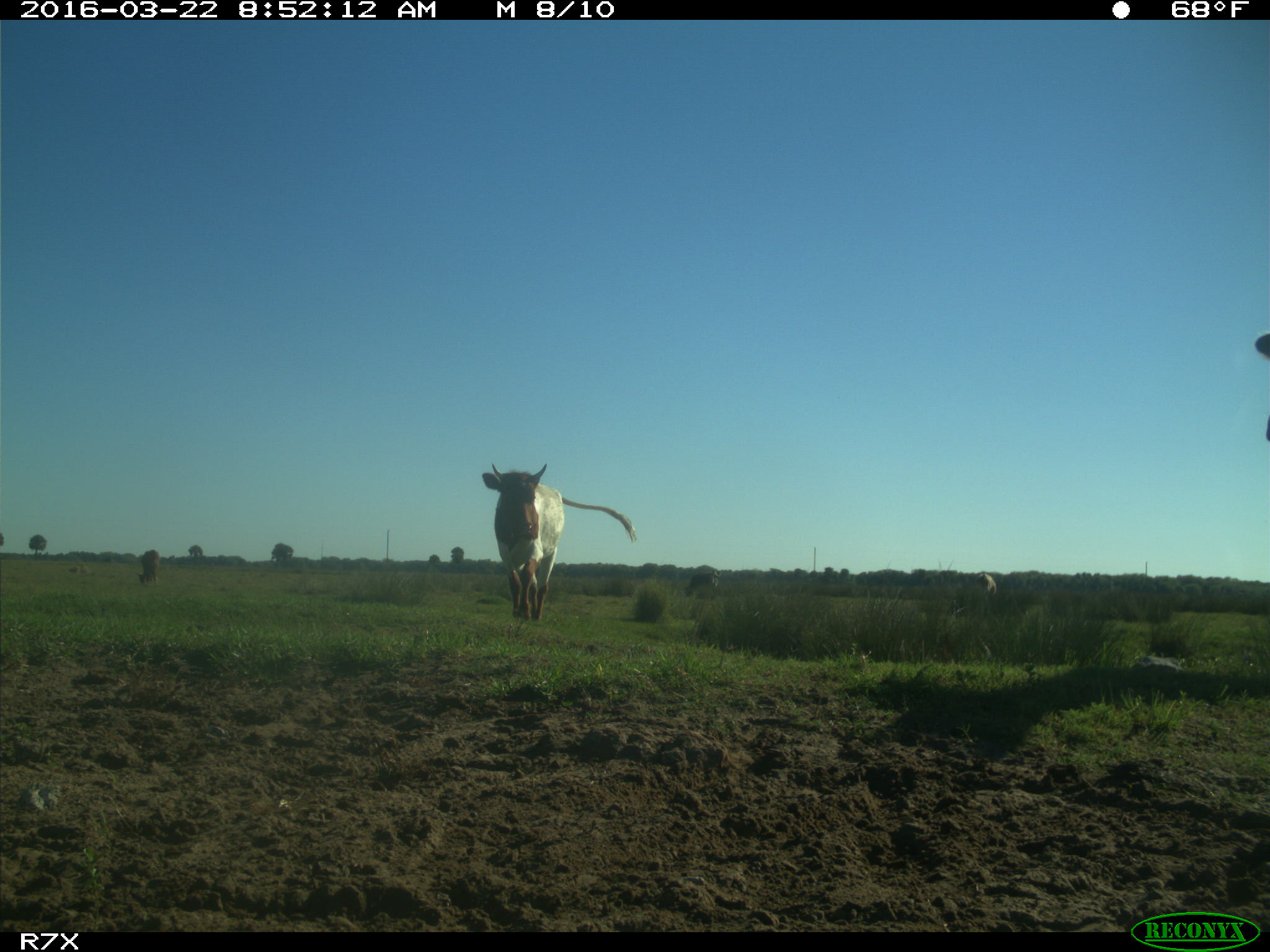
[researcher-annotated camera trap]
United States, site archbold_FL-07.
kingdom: Animalia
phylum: Chordata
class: Mammalia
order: Artiodactyla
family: Bovidae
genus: Bos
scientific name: Bos taurus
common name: domestic cow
Bos taurus (domestic cow).